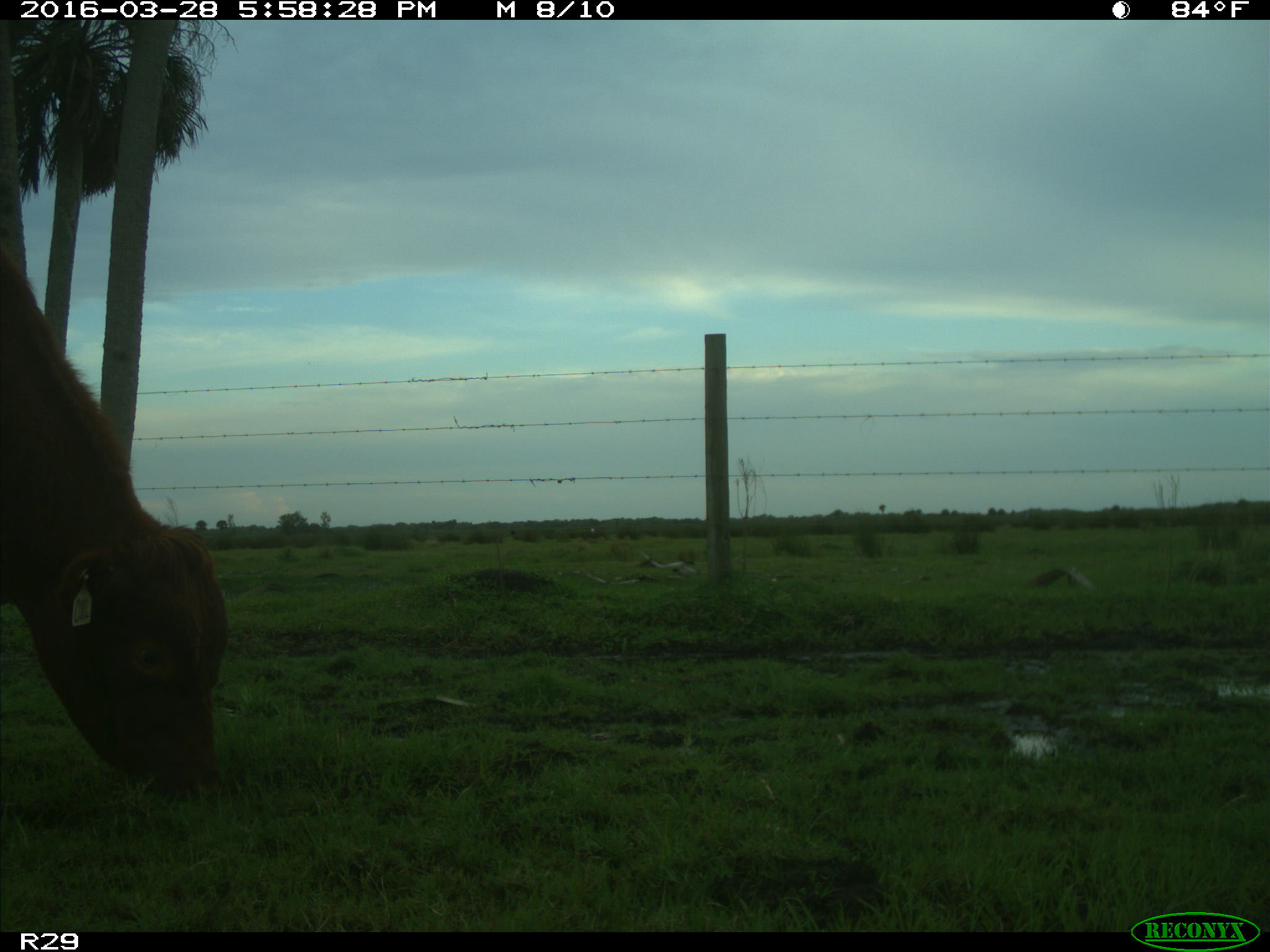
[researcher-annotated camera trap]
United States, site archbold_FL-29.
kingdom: Animalia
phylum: Chordata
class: Mammalia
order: Artiodactyla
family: Bovidae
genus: Bos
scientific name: Bos taurus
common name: domestic cow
Bos taurus (domestic cow).